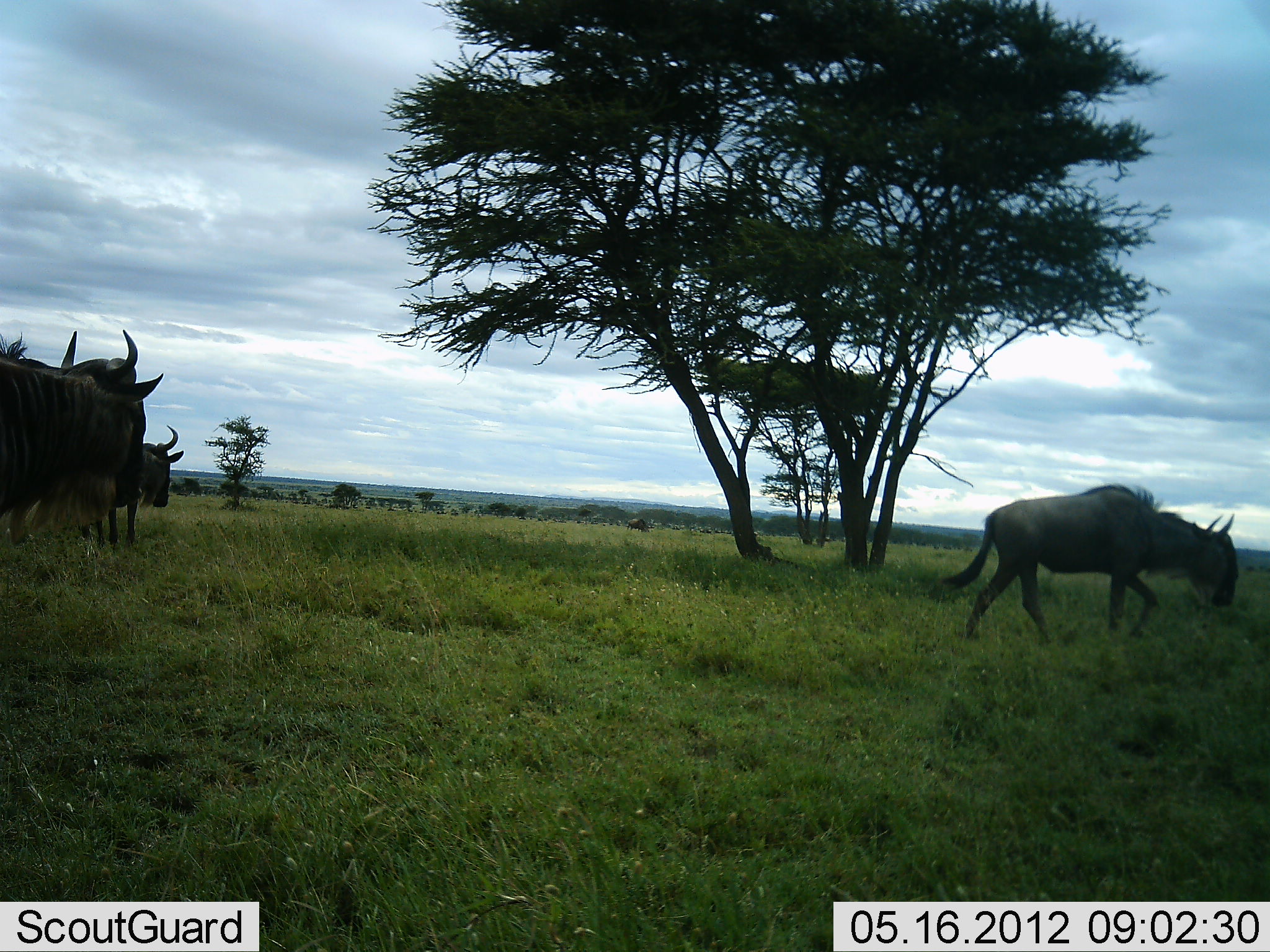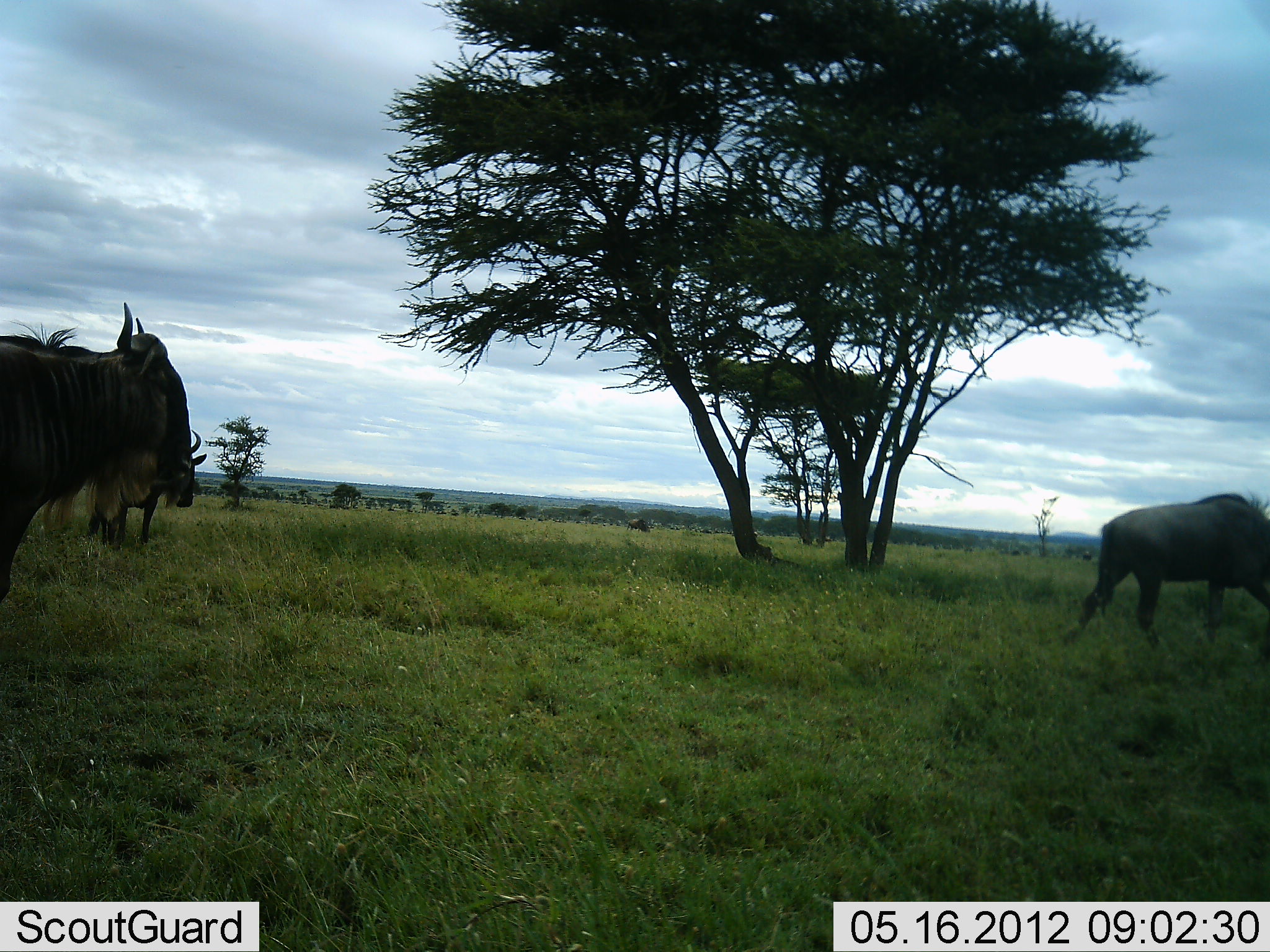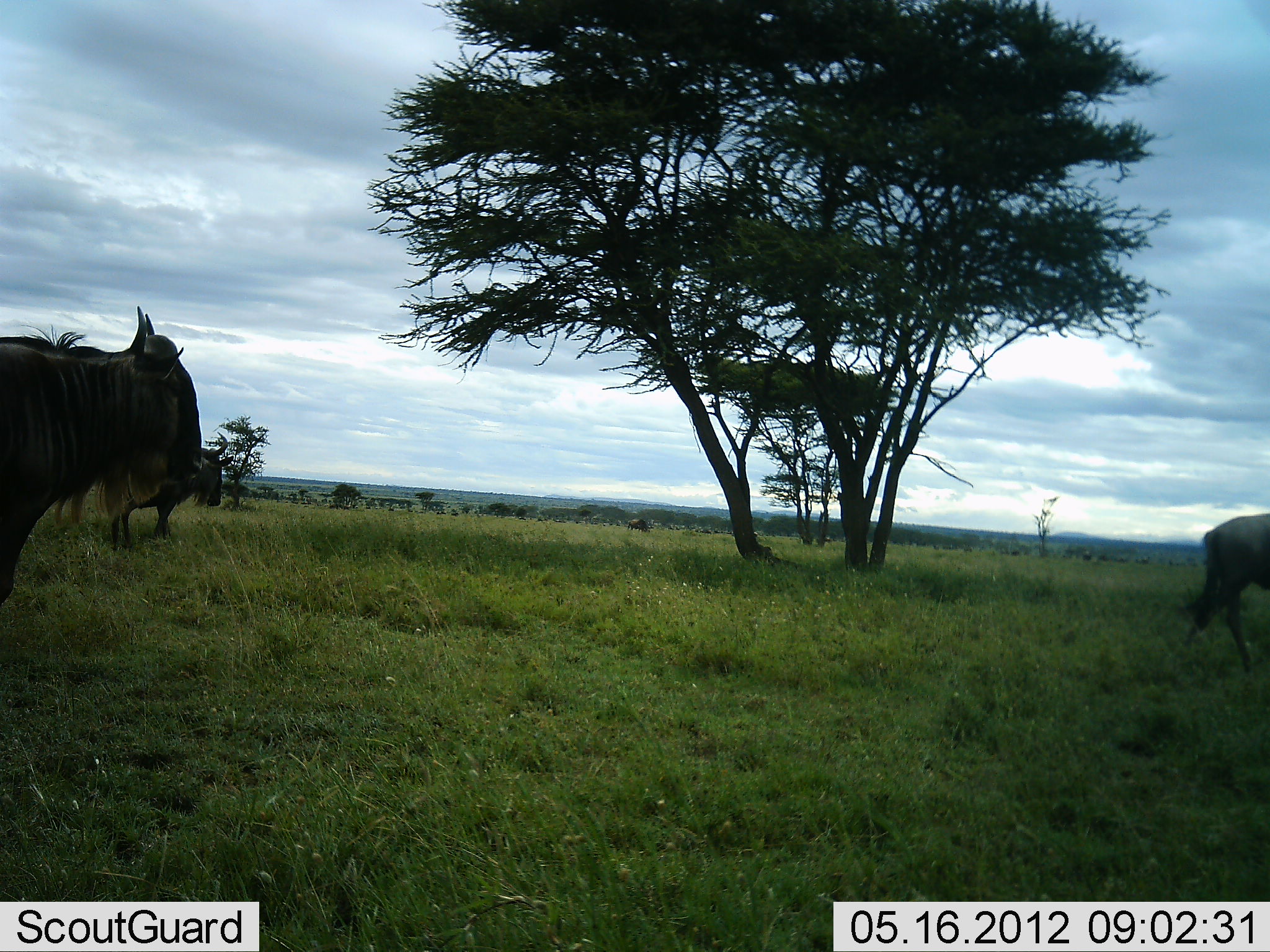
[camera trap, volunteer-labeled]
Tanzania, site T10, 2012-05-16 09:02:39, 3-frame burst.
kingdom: Animalia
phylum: Chordata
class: Mammalia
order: Artiodactyla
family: Bovidae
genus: Connochaetes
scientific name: Connochaetes taurinus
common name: blue wildebeest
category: wildebeest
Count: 4.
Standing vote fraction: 40%.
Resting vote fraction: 0%.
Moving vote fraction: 90%.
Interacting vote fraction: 0%.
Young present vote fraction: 0%.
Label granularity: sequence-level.